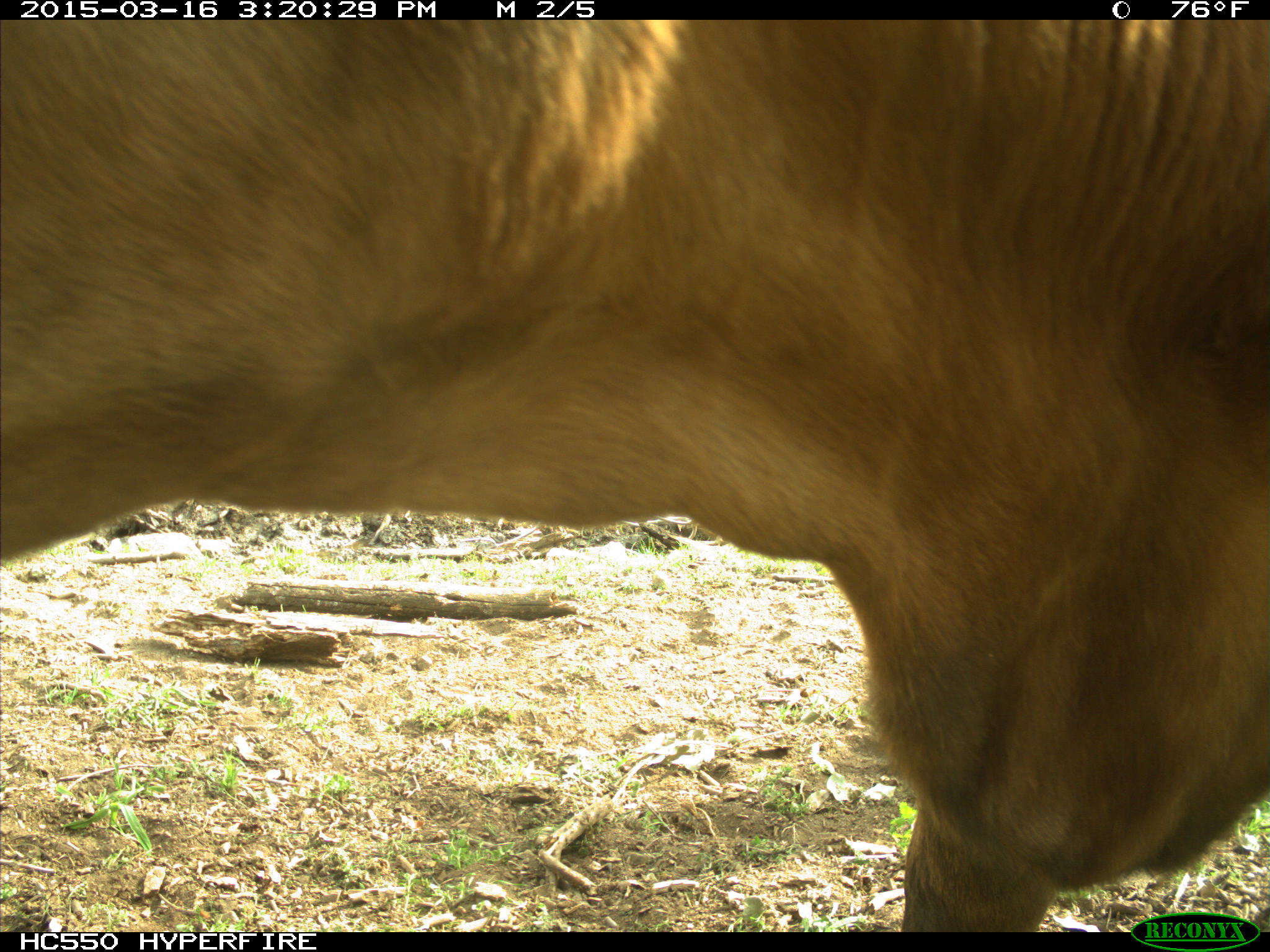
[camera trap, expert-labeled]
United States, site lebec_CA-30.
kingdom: Animalia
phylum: Chordata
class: Mammalia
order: Artiodactyla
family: Bovidae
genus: Bos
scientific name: Bos taurus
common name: domestic cow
Bos taurus (domestic cow).